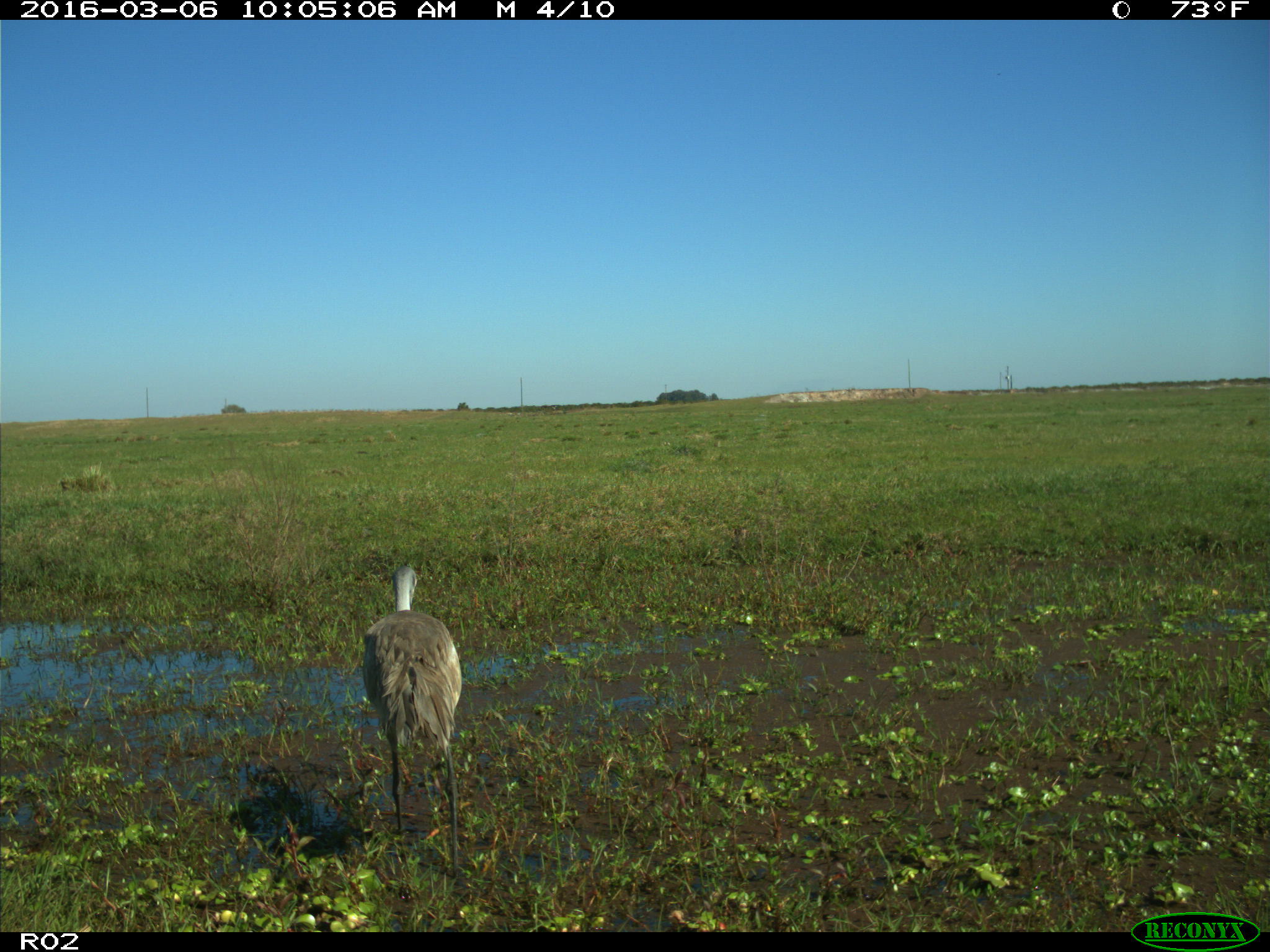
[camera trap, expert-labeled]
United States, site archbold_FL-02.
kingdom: Animalia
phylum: Chordata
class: Aves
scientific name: Aves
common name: birds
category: unidentified bird